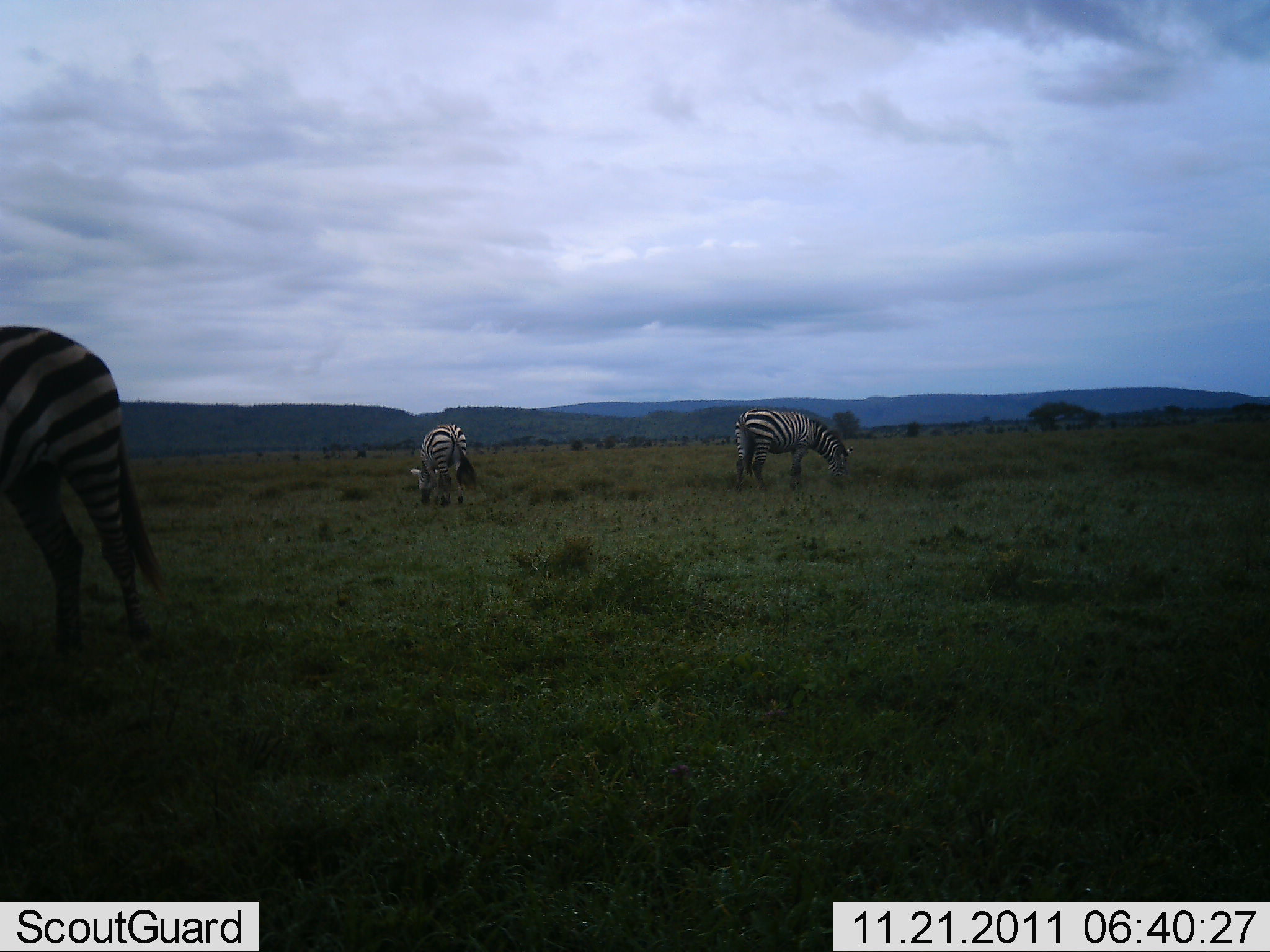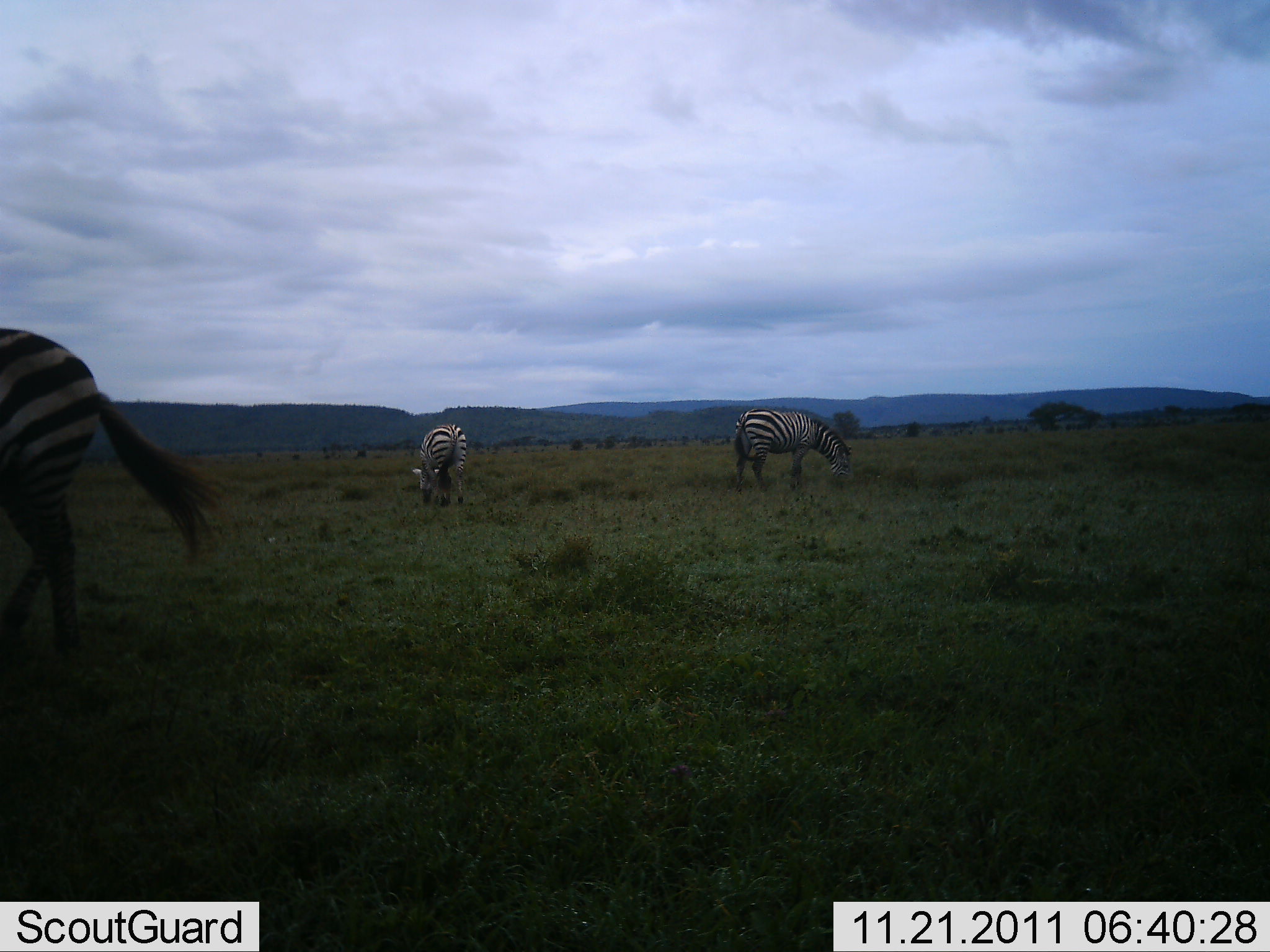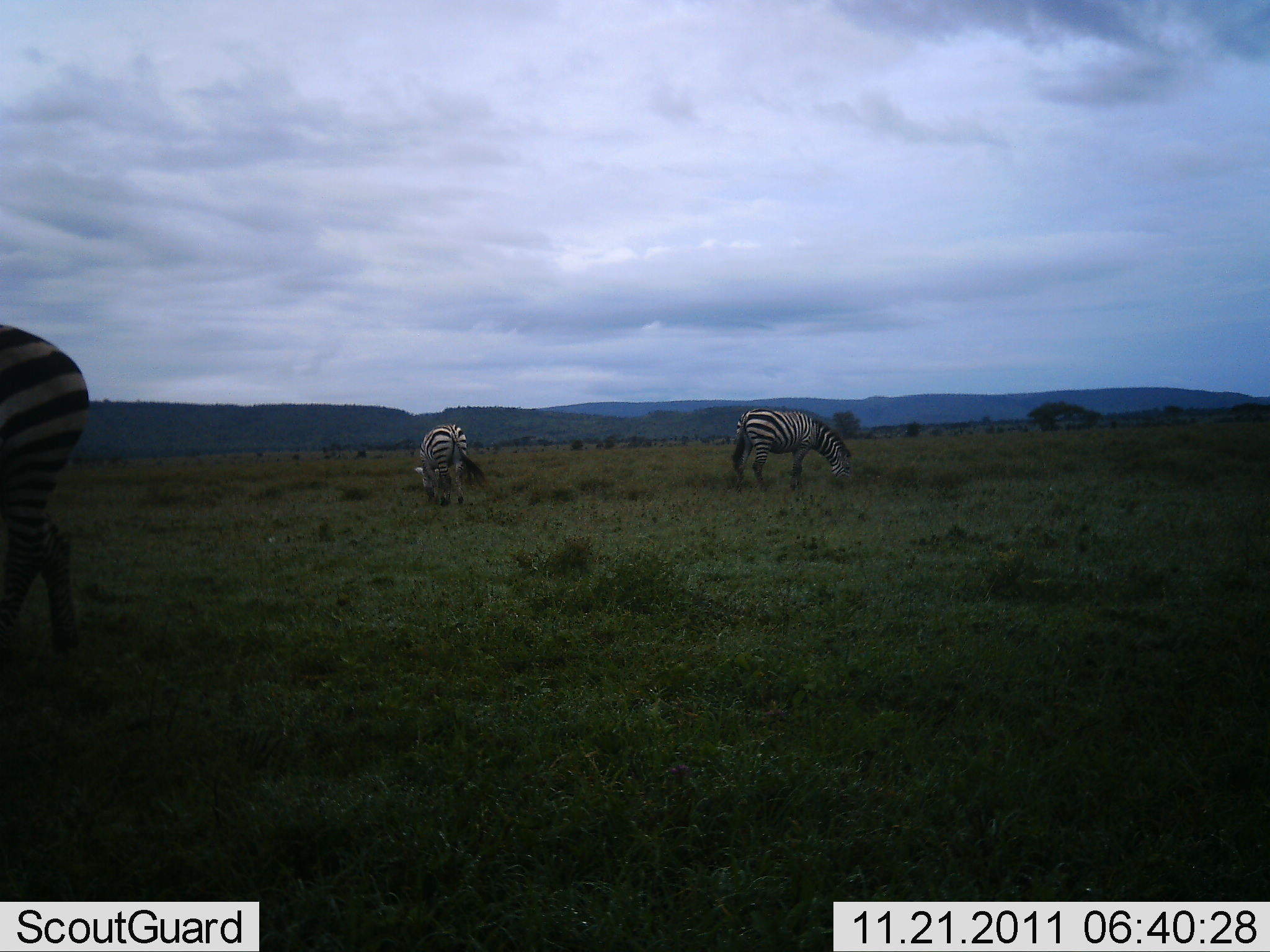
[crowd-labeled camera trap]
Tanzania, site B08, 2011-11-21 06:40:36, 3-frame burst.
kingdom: Animalia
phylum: Chordata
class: Mammalia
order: Perissodactyla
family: Equidae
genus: Equus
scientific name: Equus quagga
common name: plains zebra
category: zebra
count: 3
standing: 25%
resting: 0%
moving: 0%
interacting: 8%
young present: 0%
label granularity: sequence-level